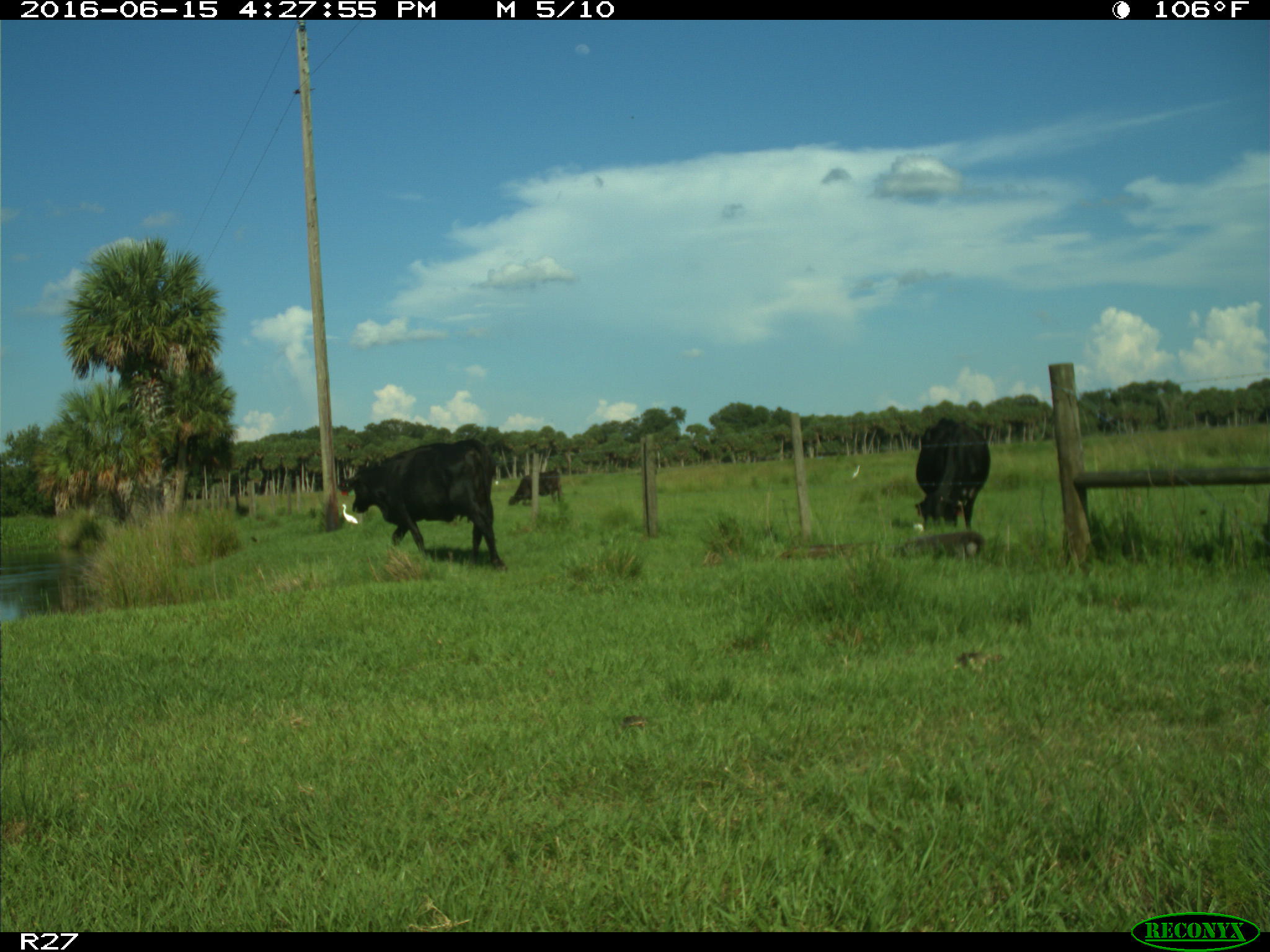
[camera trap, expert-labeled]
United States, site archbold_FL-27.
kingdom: Animalia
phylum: Chordata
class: Mammalia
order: Artiodactyla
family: Bovidae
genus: Bos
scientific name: Bos taurus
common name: domestic cow